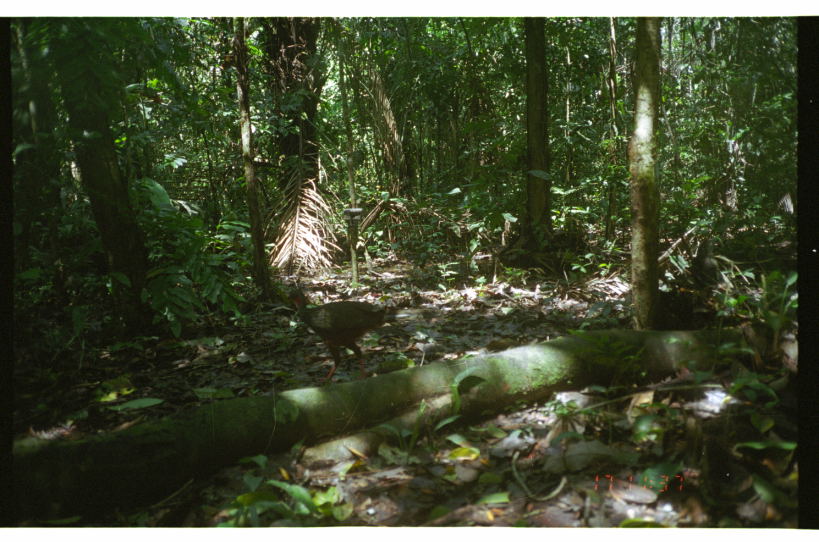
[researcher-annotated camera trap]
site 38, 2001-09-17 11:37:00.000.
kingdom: Animalia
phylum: Chordata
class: Aves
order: Galliformes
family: Cracidae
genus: Penelope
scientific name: Penelope jacquacu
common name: spix's guan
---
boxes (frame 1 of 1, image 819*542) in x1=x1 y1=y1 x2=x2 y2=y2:
penelope jacquacu: x1=285 y1=286 x2=410 y2=382; x1=735 y1=312 x2=777 y2=361; x1=690 y1=238 x2=720 y2=295